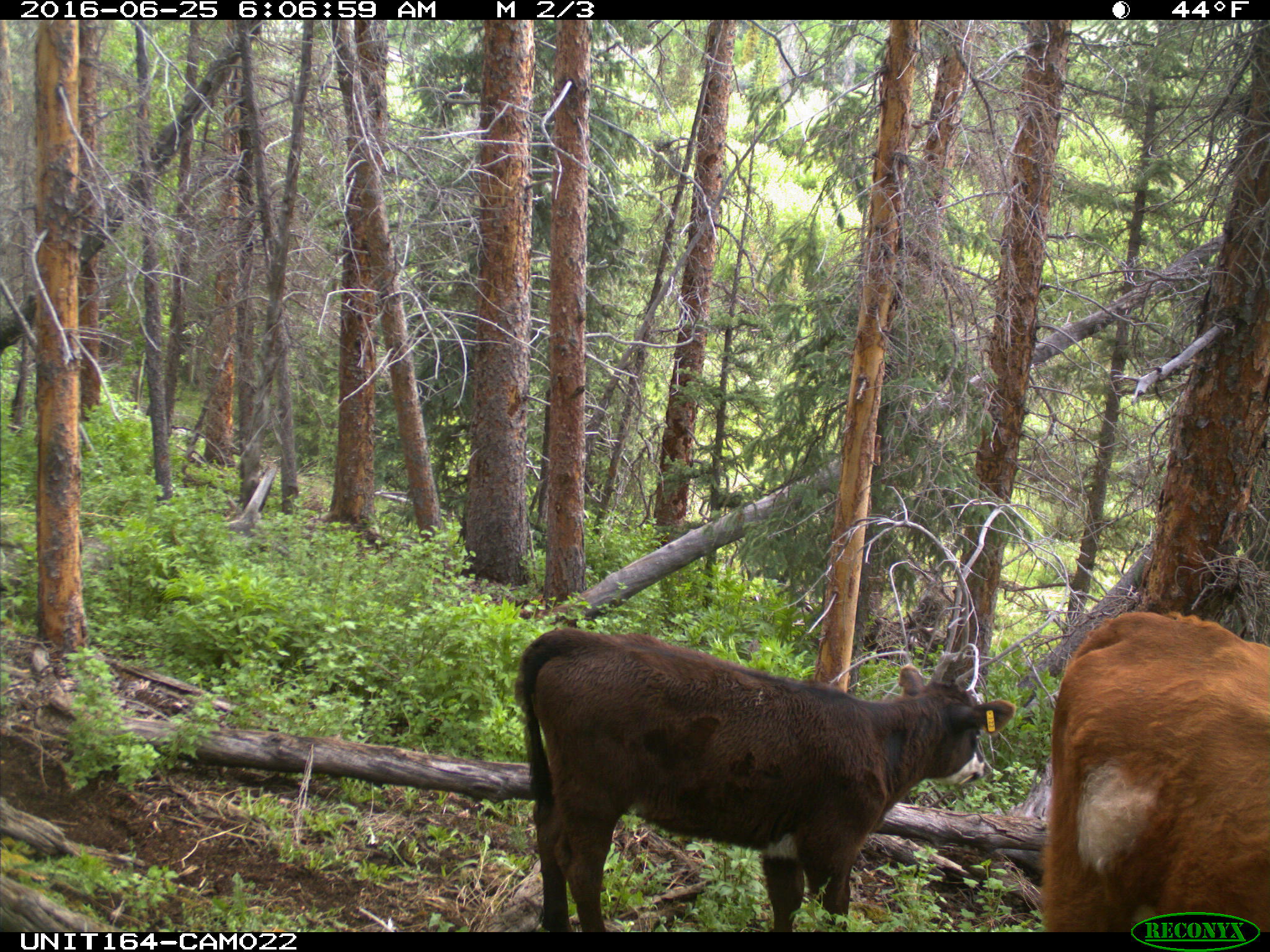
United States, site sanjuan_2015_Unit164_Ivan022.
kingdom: Animalia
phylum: Chordata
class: Mammalia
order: Artiodactyla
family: Bovidae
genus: Bos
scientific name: Bos taurus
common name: domestic cow